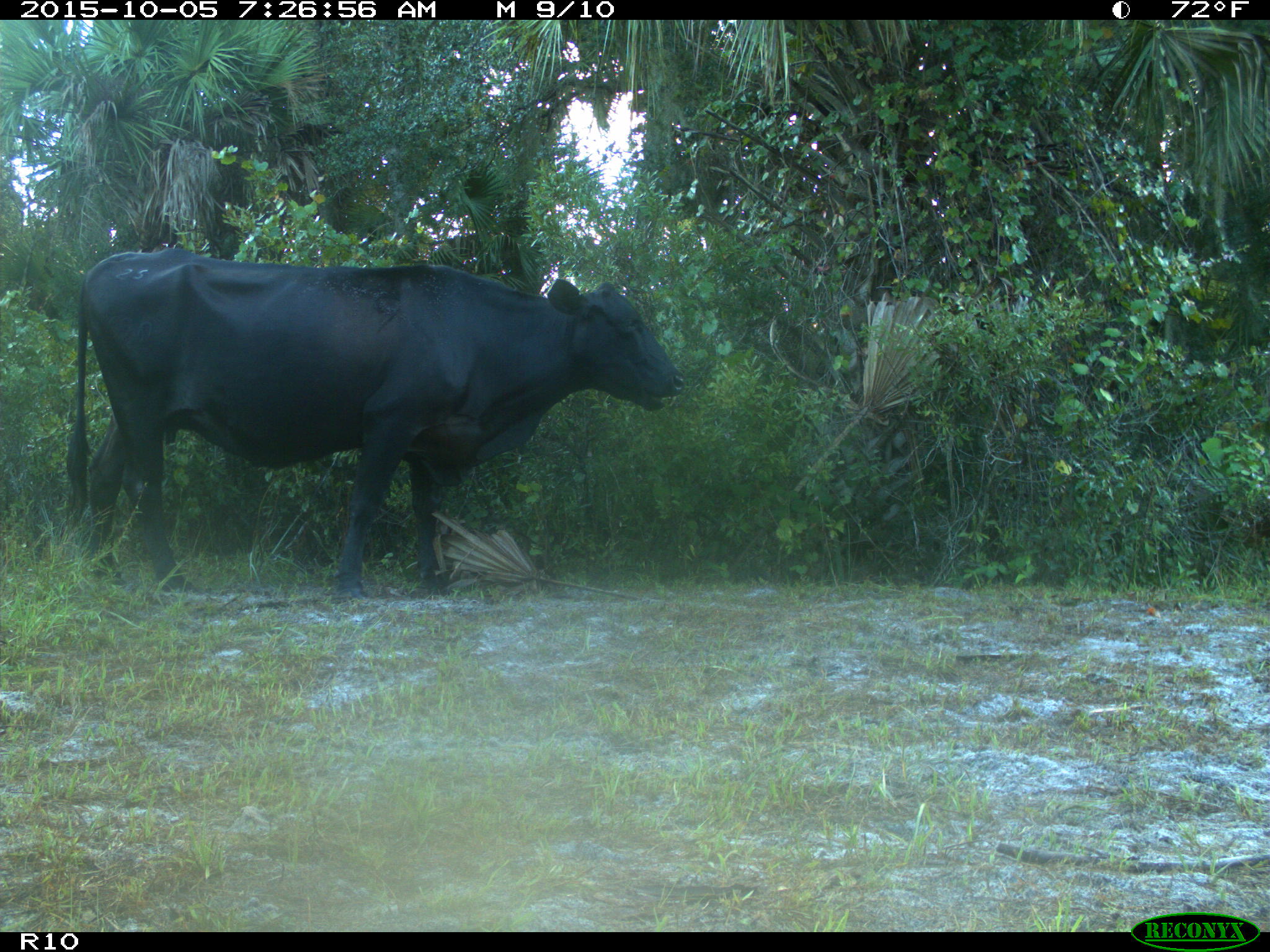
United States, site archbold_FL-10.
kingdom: Animalia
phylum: Chordata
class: Mammalia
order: Artiodactyla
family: Bovidae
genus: Bos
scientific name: Bos taurus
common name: domestic cow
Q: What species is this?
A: Bos taurus (domestic cow).